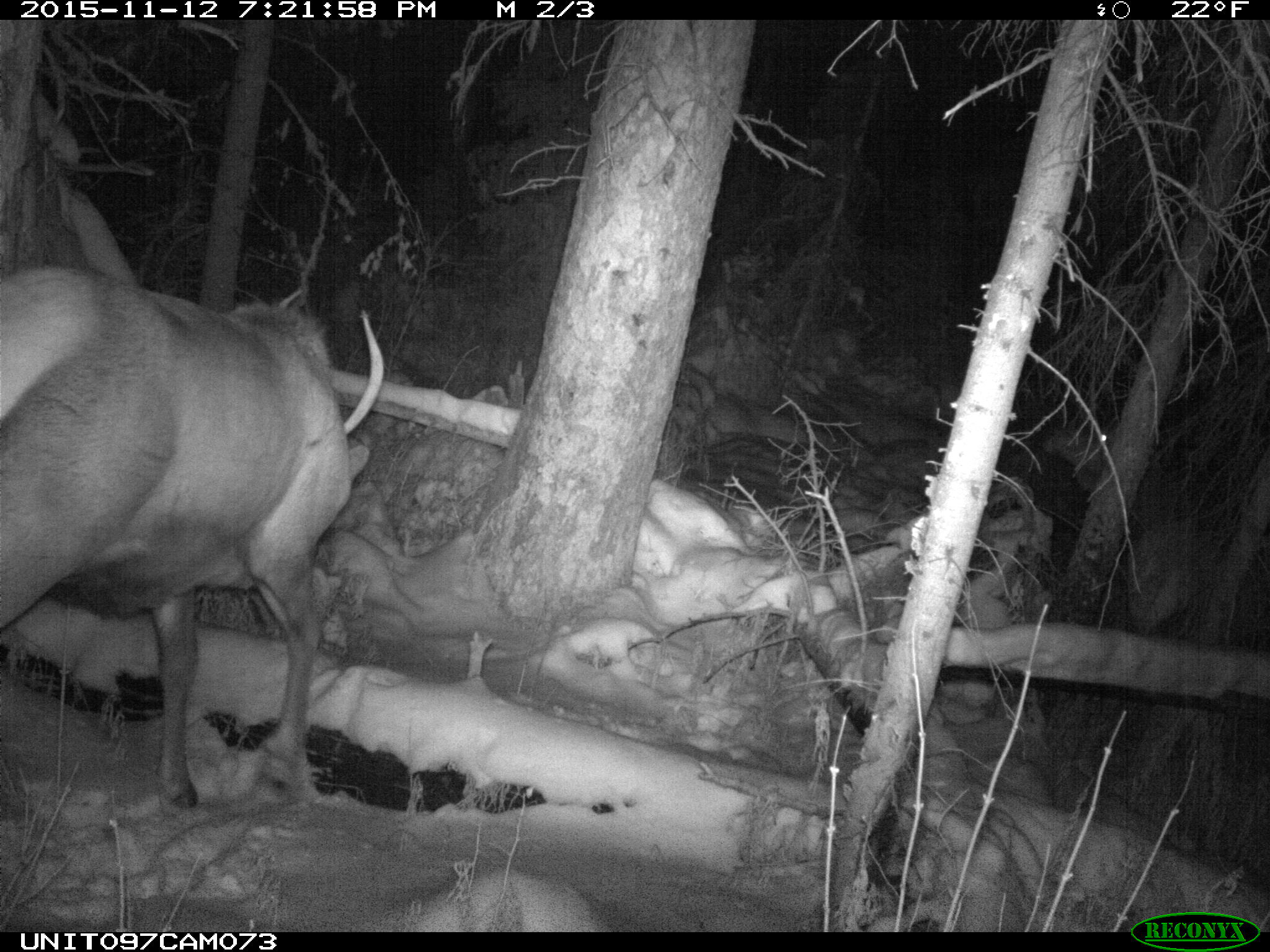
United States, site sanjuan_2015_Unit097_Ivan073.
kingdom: Animalia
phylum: Chordata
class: Mammalia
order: Artiodactyla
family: Cervidae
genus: Cervus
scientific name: Cervus elaphus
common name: red deer